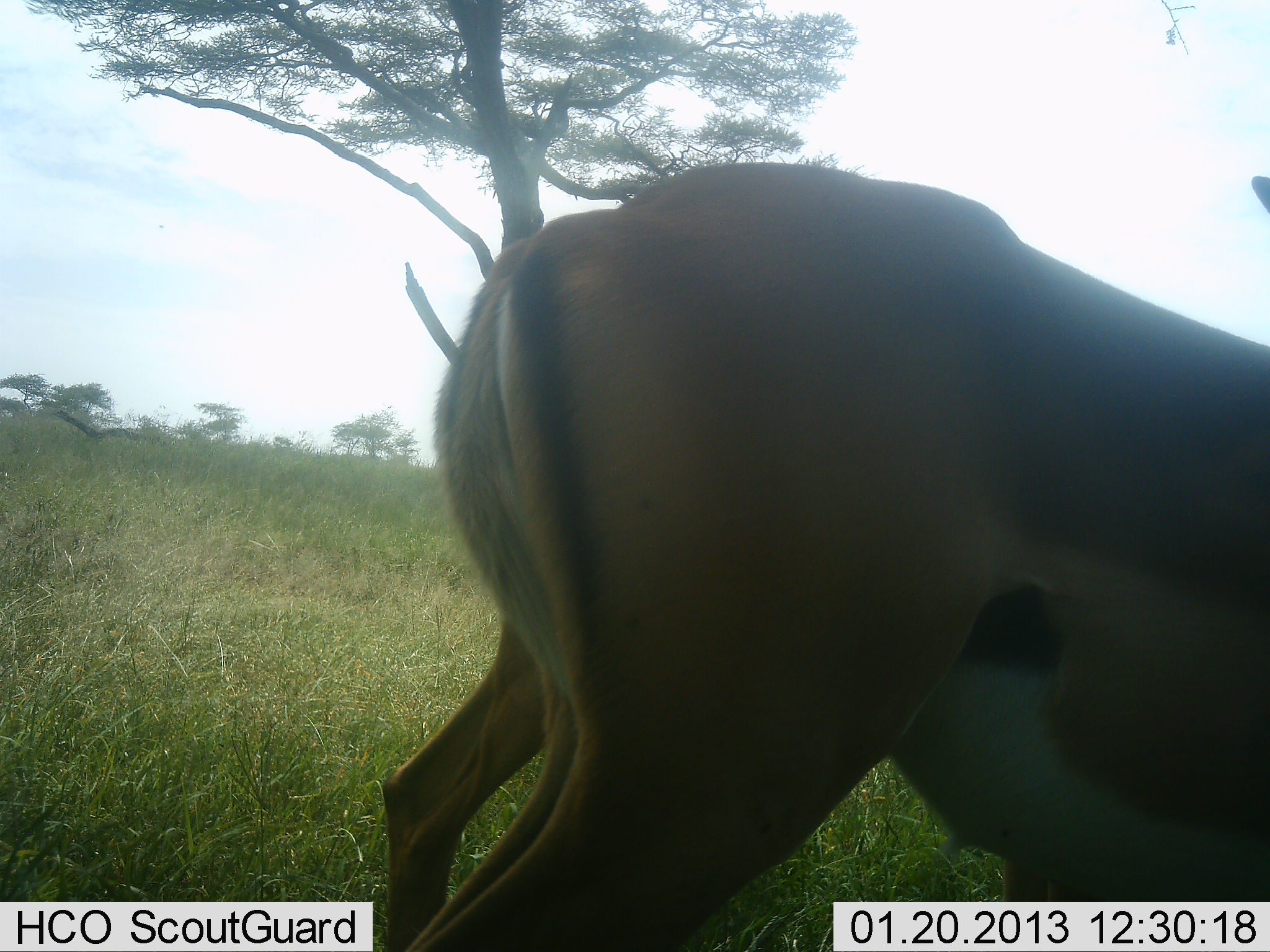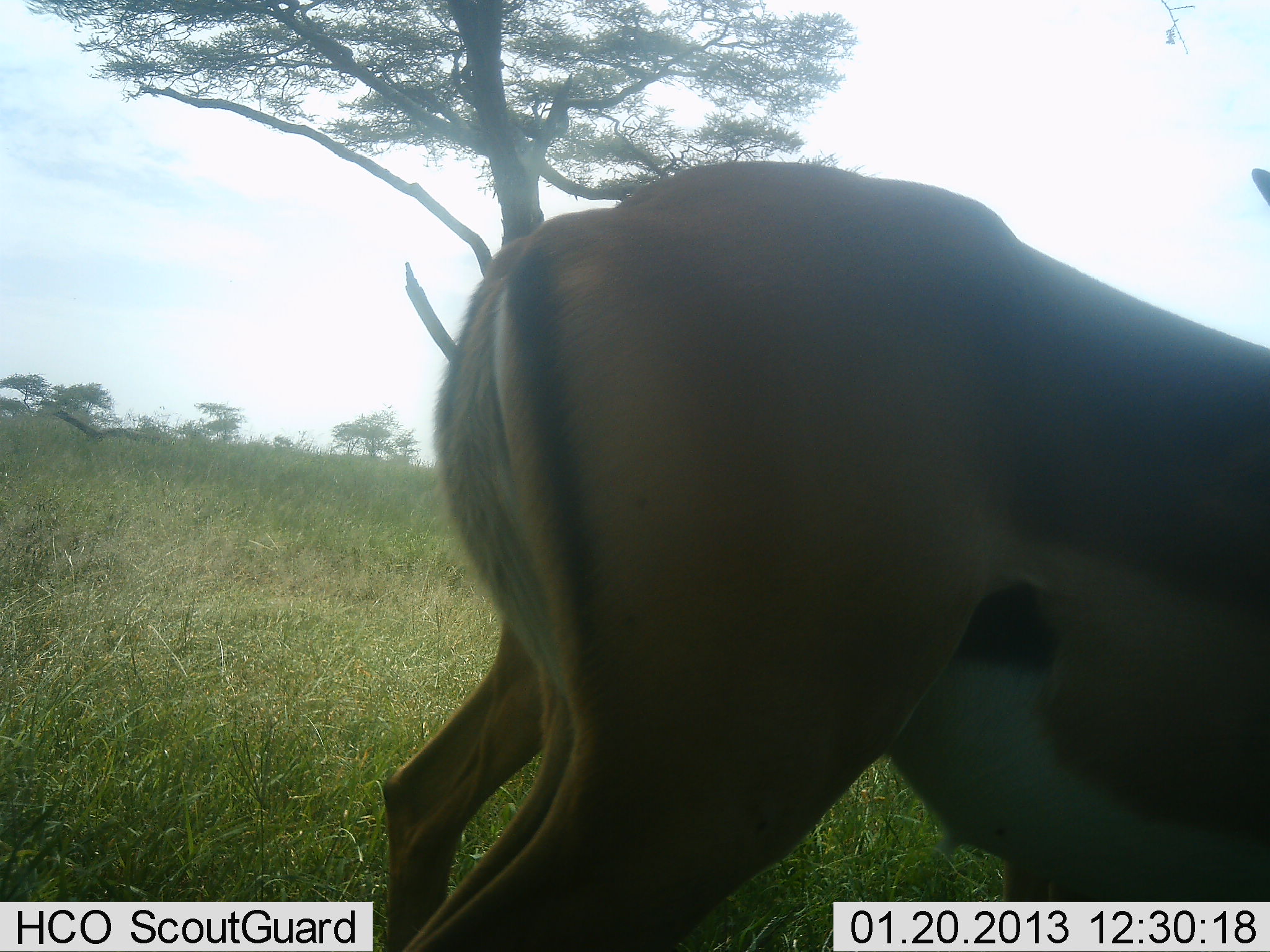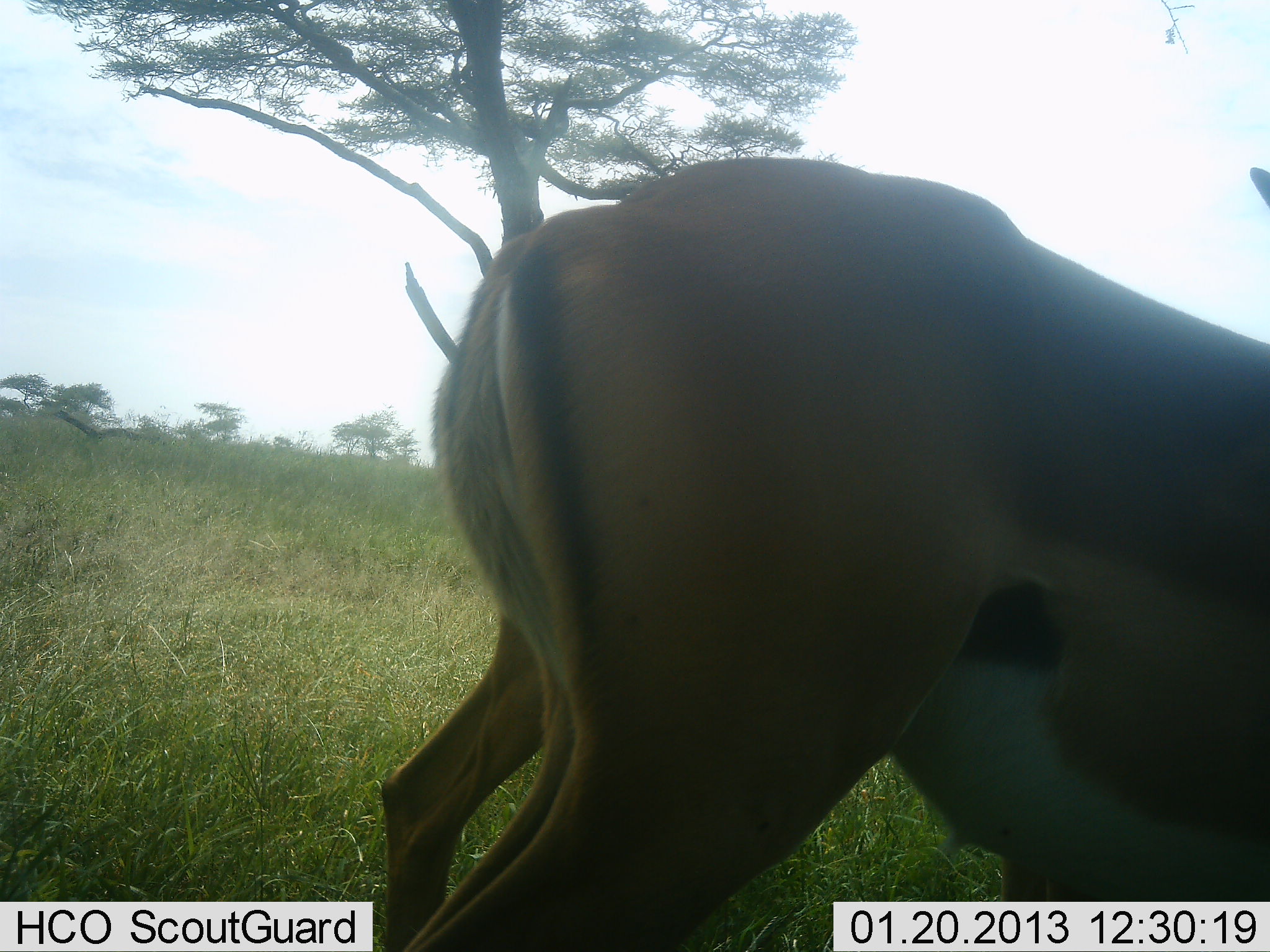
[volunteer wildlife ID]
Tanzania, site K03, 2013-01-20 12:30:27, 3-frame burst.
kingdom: Animalia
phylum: Chordata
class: Mammalia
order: Artiodactyla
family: Bovidae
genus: Aepyceros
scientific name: Aepyceros melampus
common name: impala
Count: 1.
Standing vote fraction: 82%.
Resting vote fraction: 0%.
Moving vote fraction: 0%.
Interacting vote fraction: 0%.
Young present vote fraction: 0%.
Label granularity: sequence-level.